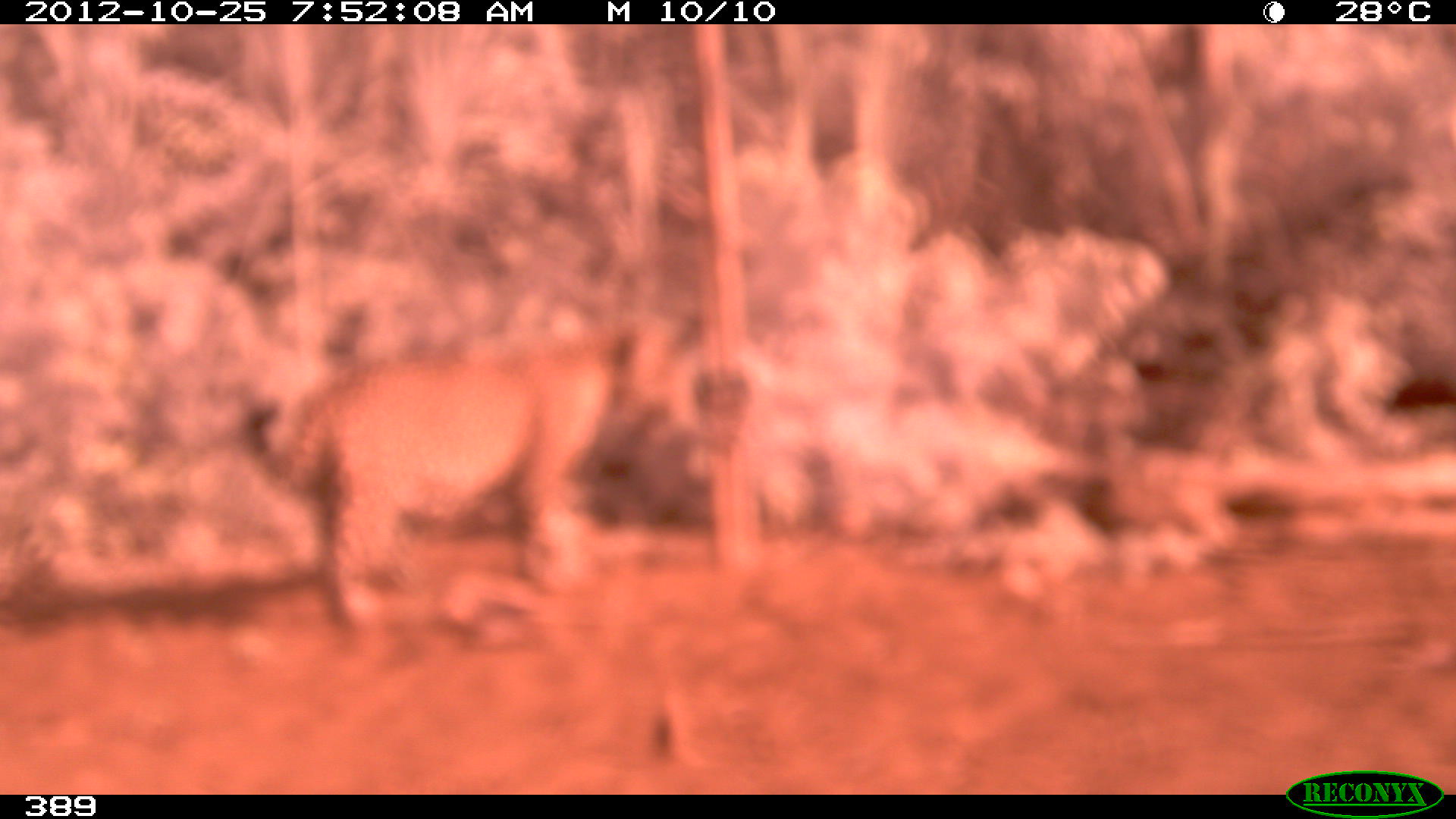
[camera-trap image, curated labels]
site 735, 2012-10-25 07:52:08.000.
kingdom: Animalia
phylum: Chordata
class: Mammalia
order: Carnivora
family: Felidae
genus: Panthera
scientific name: Panthera onca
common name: jaguar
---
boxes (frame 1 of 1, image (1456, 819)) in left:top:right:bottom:
panthera onca: 243:310:702:632